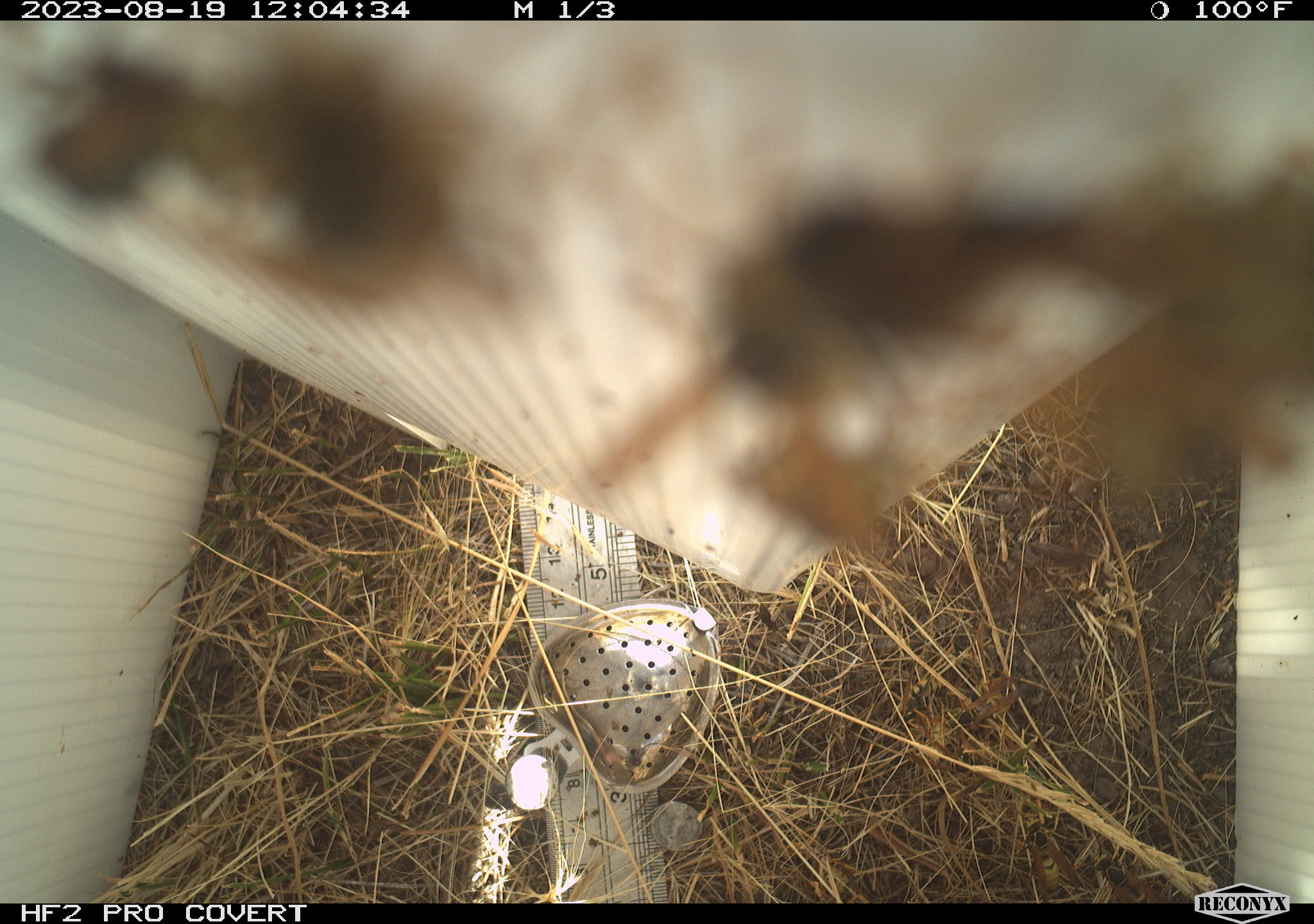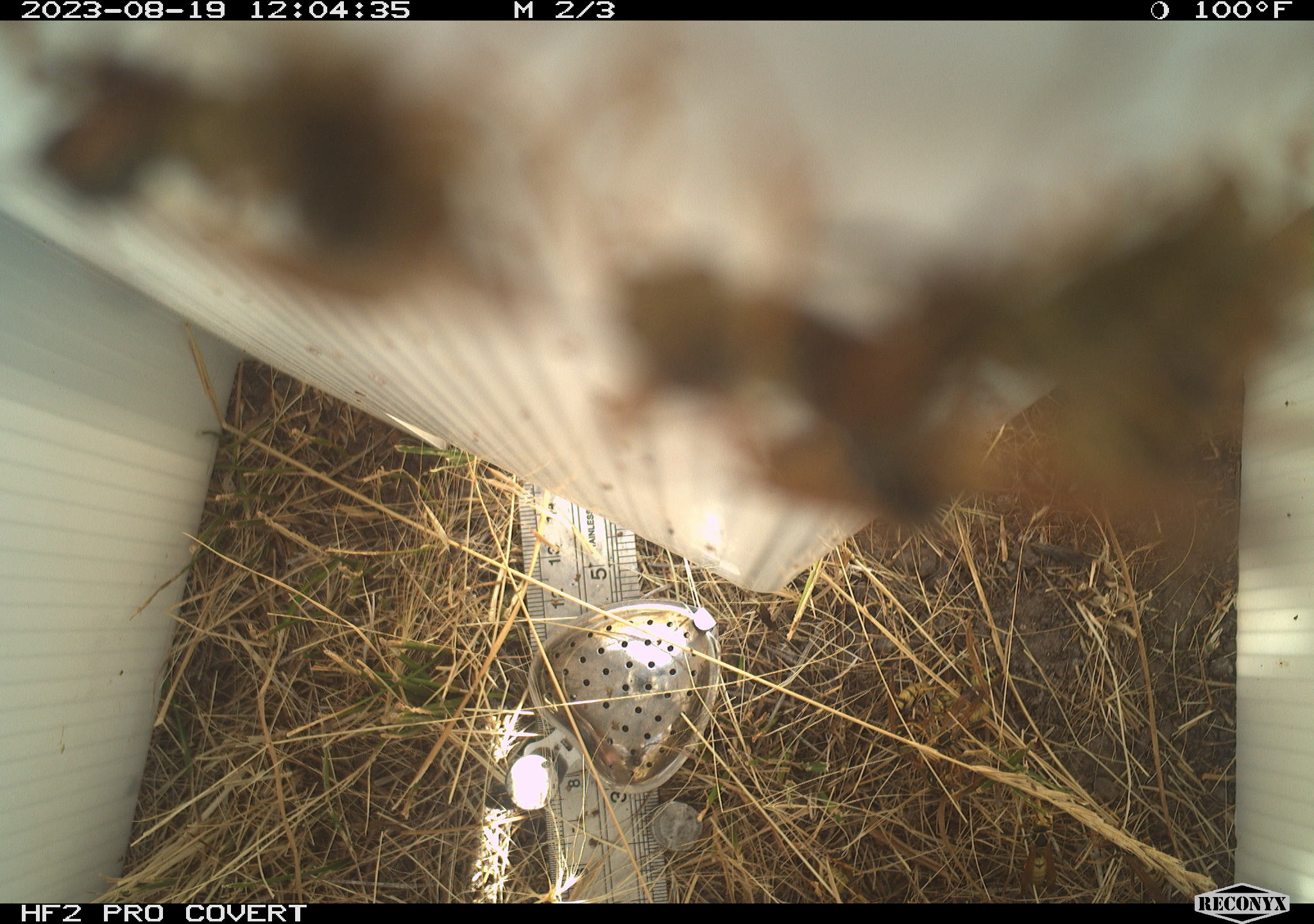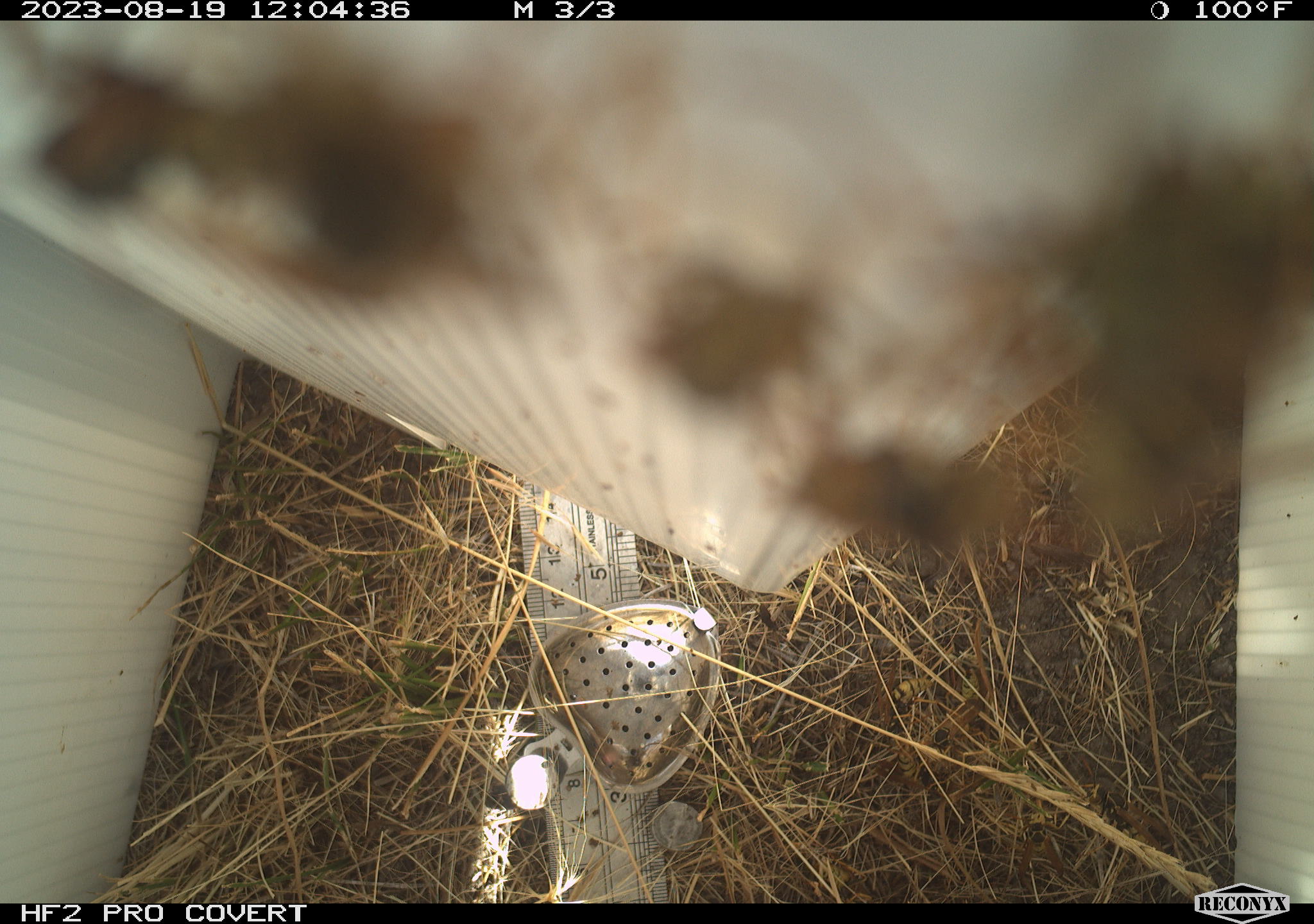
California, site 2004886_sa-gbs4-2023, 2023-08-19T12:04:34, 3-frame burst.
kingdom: Animalia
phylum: Arthropoda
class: Insecta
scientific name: Insecta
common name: insect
Insect (Insecta).